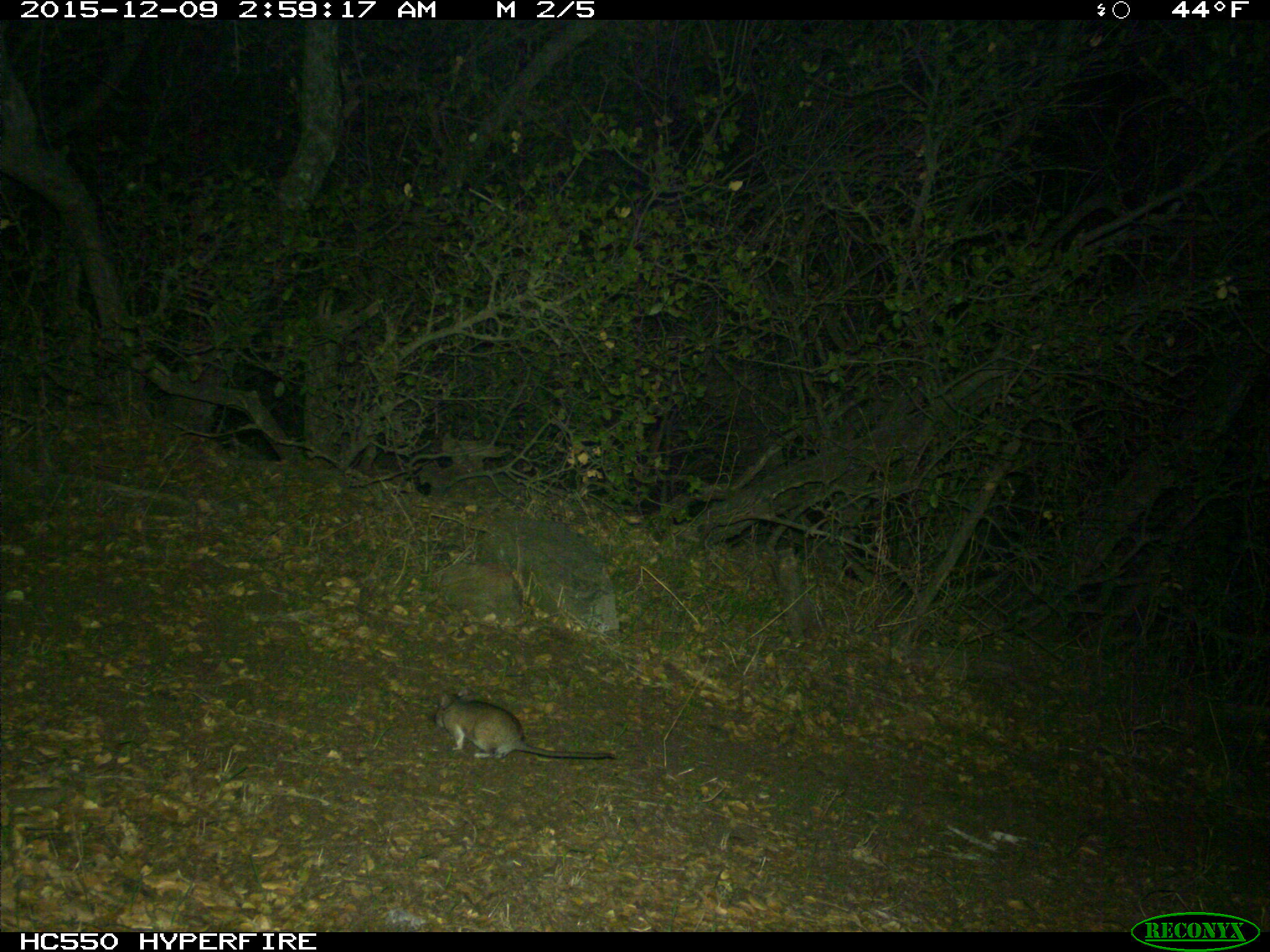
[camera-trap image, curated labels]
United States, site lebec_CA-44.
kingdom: Animalia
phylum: Chordata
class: Mammalia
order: Rodentia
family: Cricetidae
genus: Neotoma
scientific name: Neotoma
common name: pack rat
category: unidentified pack rat